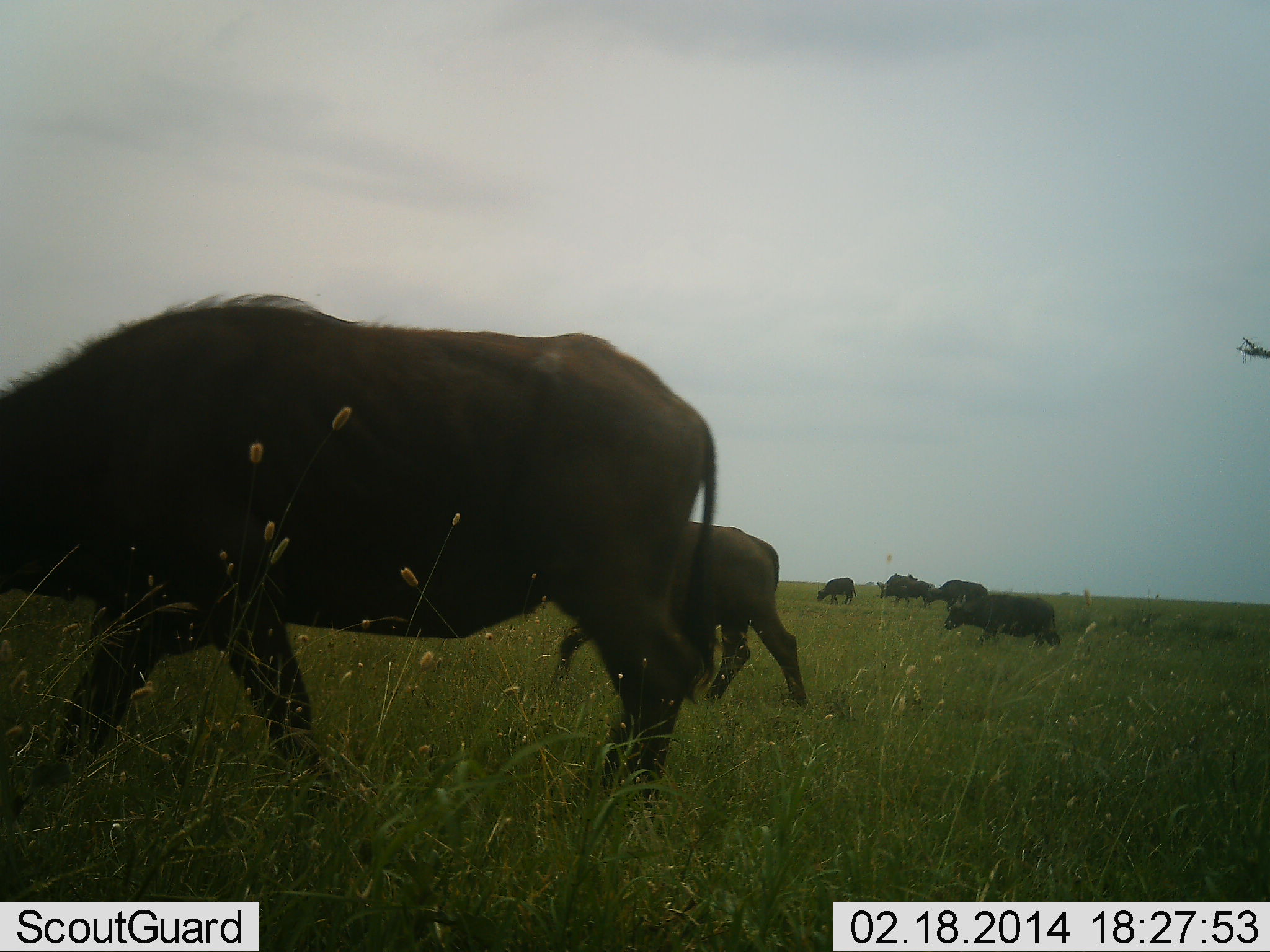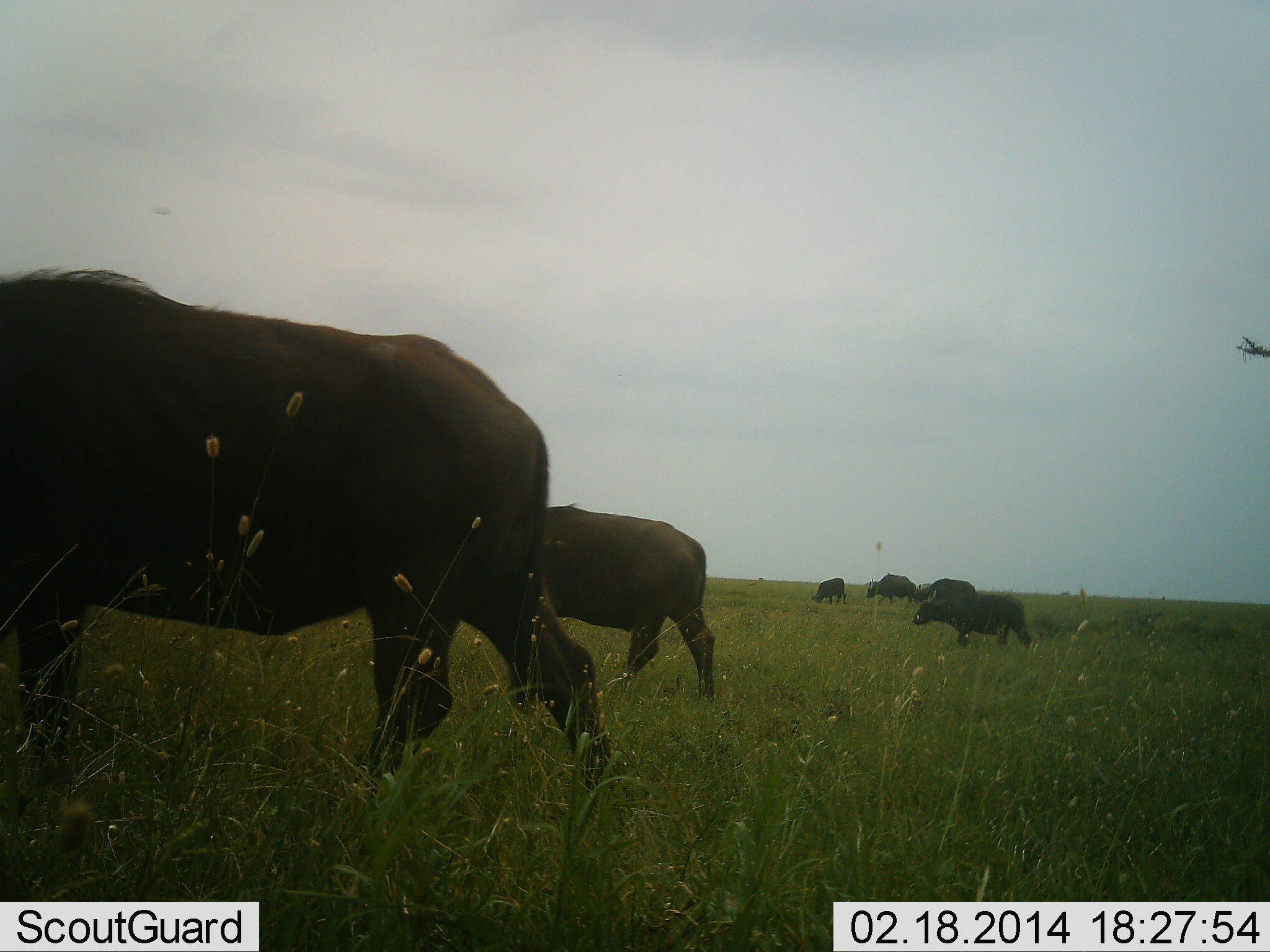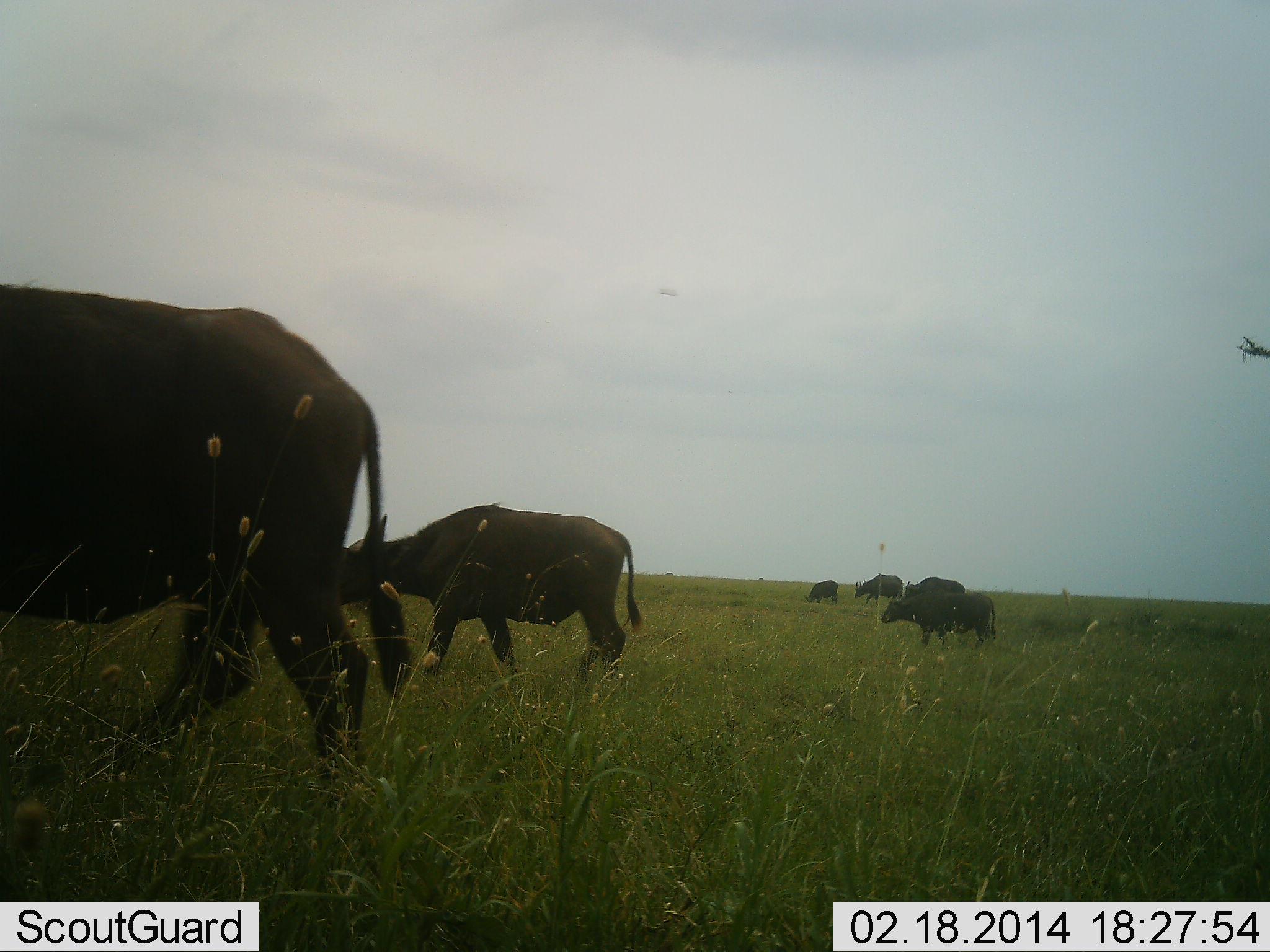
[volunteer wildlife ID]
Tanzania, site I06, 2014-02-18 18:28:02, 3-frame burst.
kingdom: Animalia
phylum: Chordata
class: Mammalia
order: Artiodactyla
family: Bovidae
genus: Syncerus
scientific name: Syncerus caffer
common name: cape buffalo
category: buffalo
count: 6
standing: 30%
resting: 0%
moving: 100%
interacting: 10%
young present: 0%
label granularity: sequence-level